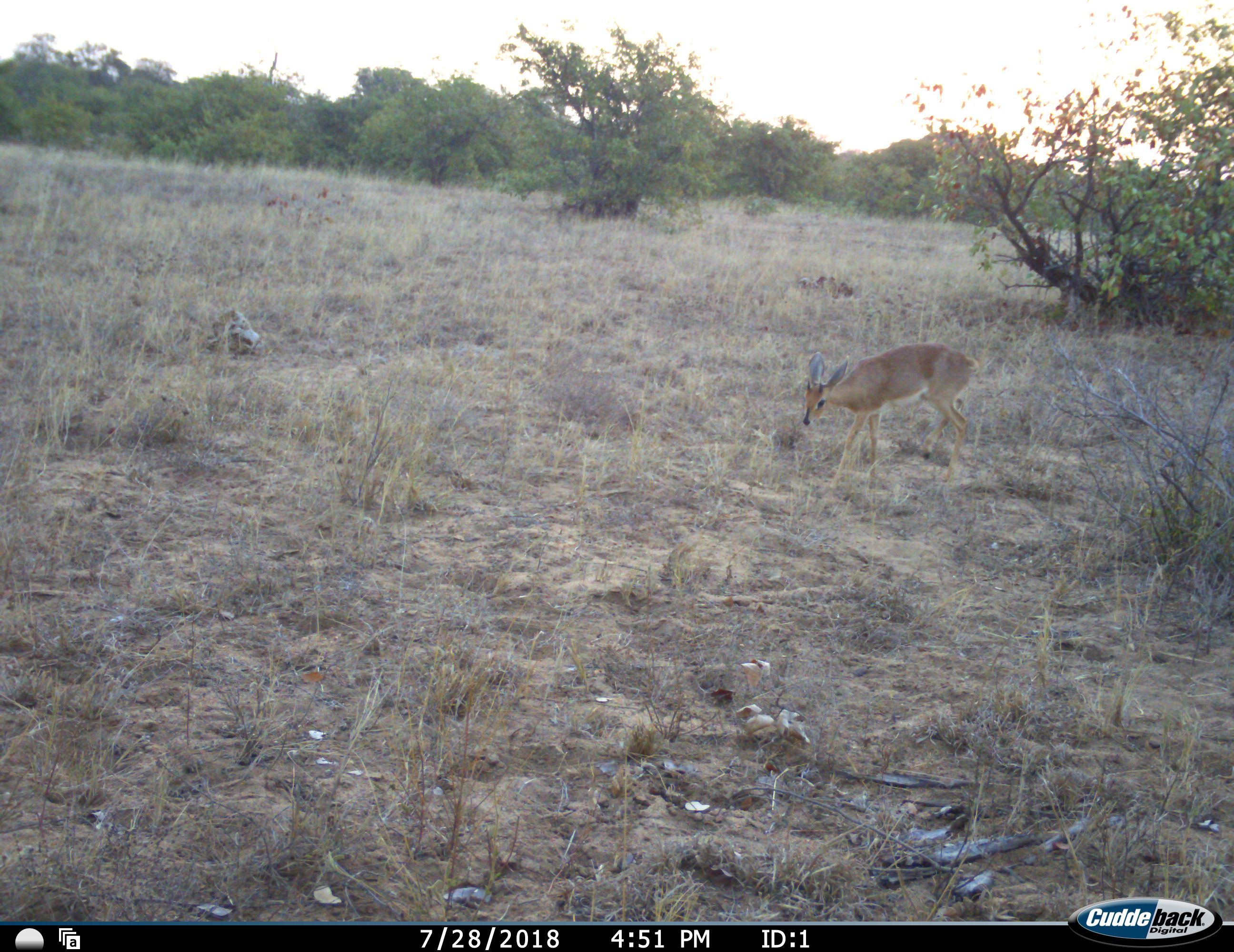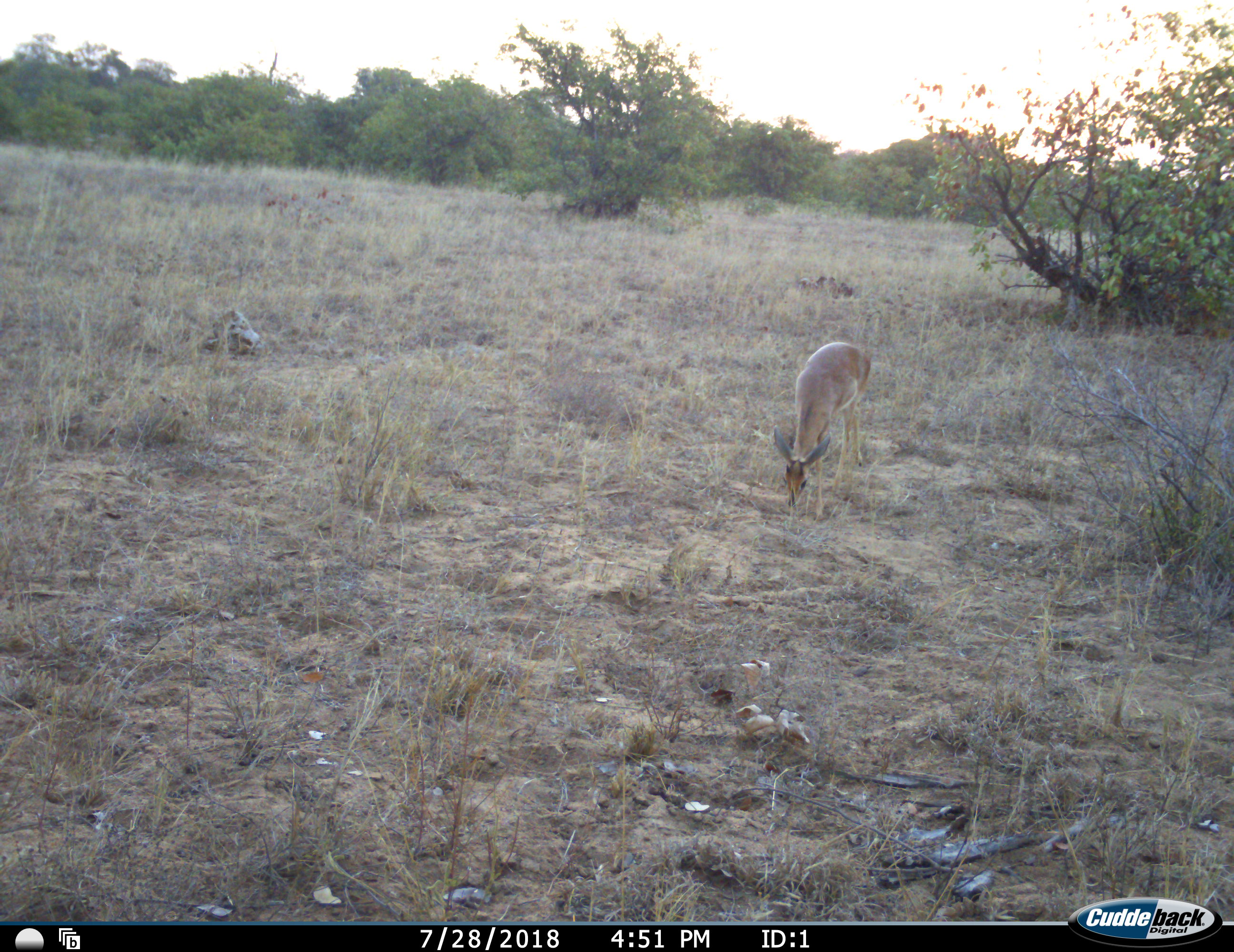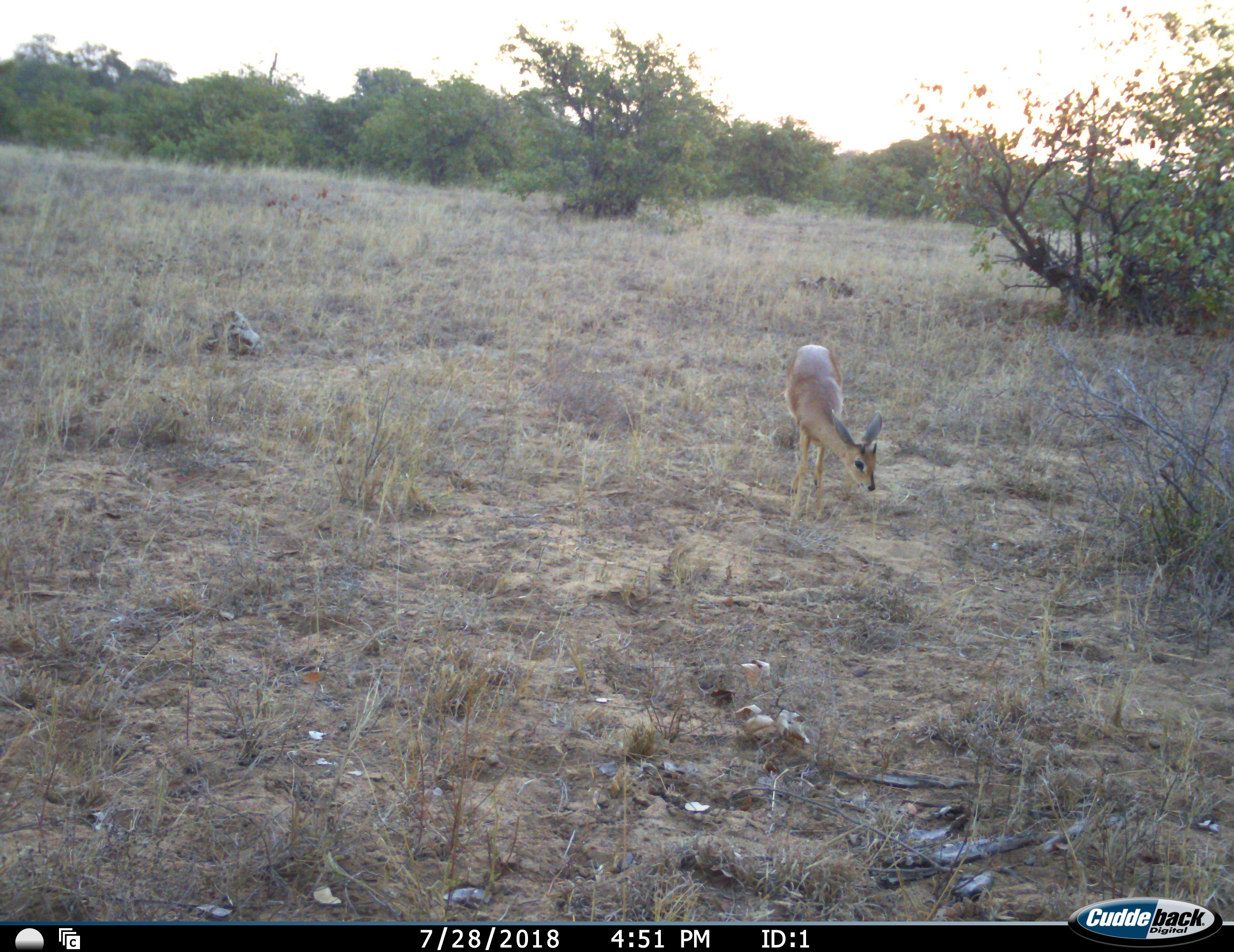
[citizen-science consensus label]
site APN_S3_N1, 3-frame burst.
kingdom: Animalia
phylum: Chordata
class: Mammalia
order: Artiodactyla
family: Bovidae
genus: Raphicerus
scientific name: Raphicerus campestris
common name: steenbok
Steenbok (Raphicerus campestris), count 1. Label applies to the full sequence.